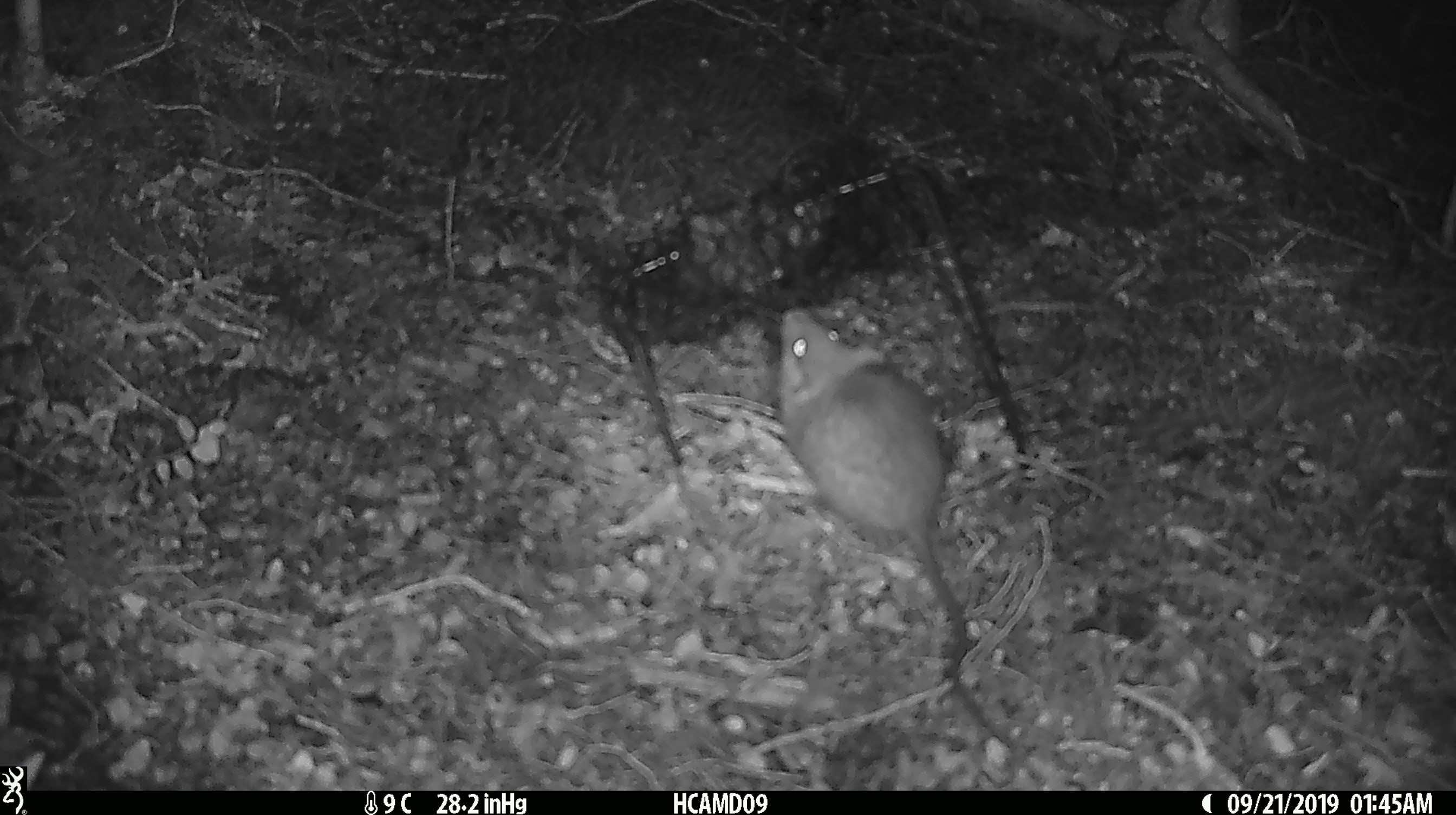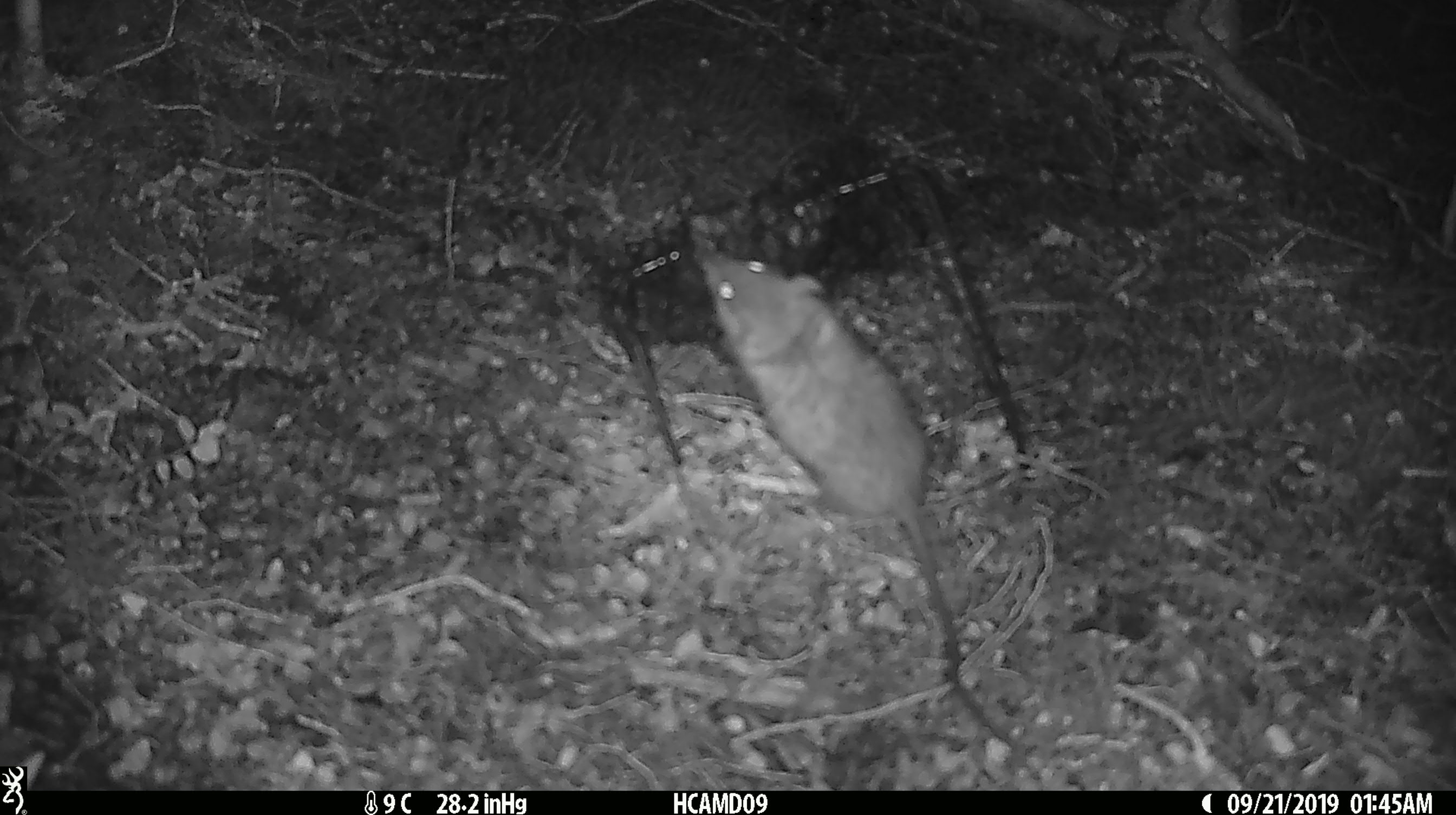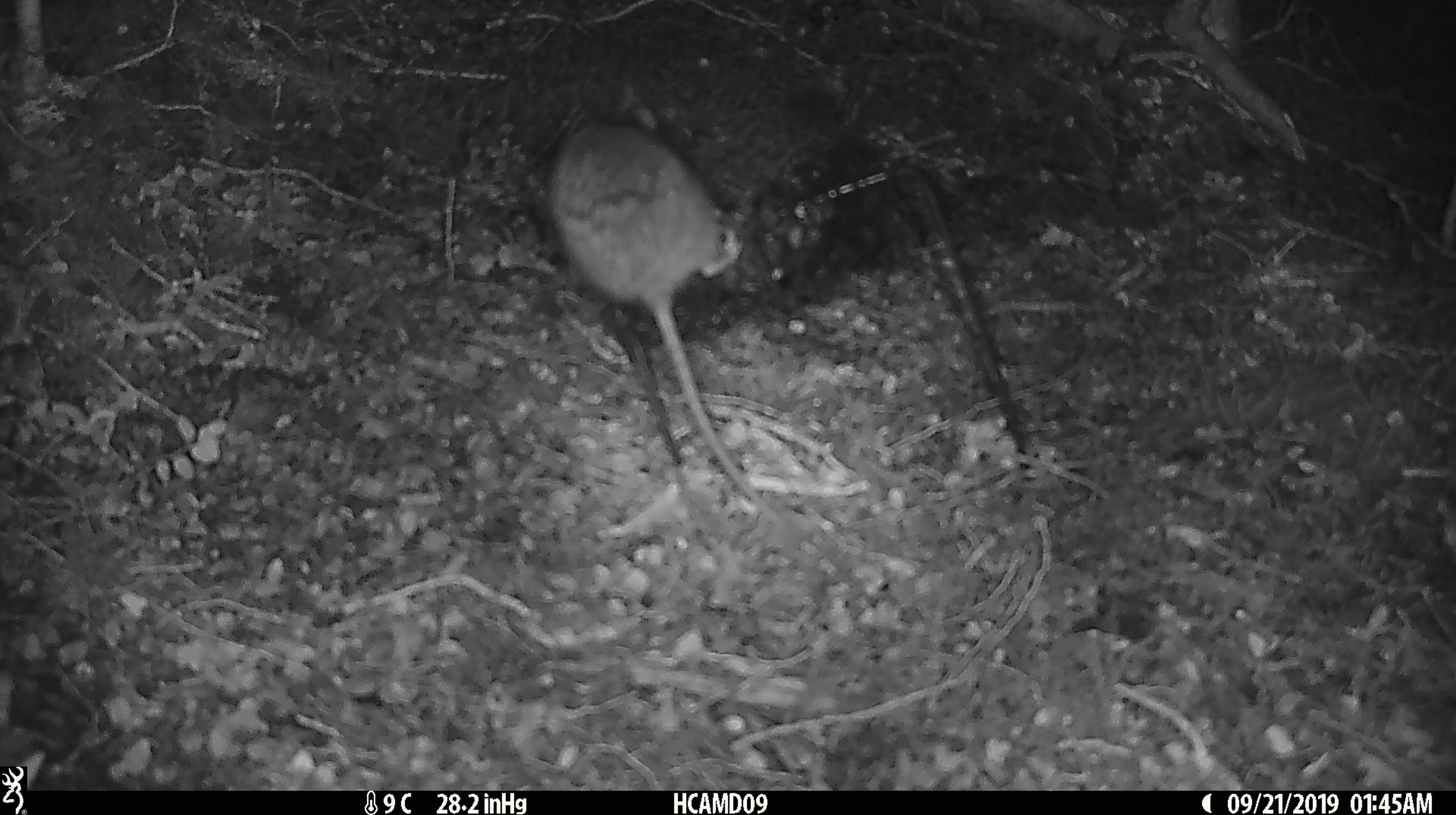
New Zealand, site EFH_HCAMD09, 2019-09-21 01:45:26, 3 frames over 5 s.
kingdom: Animalia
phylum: Chordata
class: Mammalia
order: Rodentia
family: Muridae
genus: Rattus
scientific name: Rattus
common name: rat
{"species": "rat (Rattus)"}